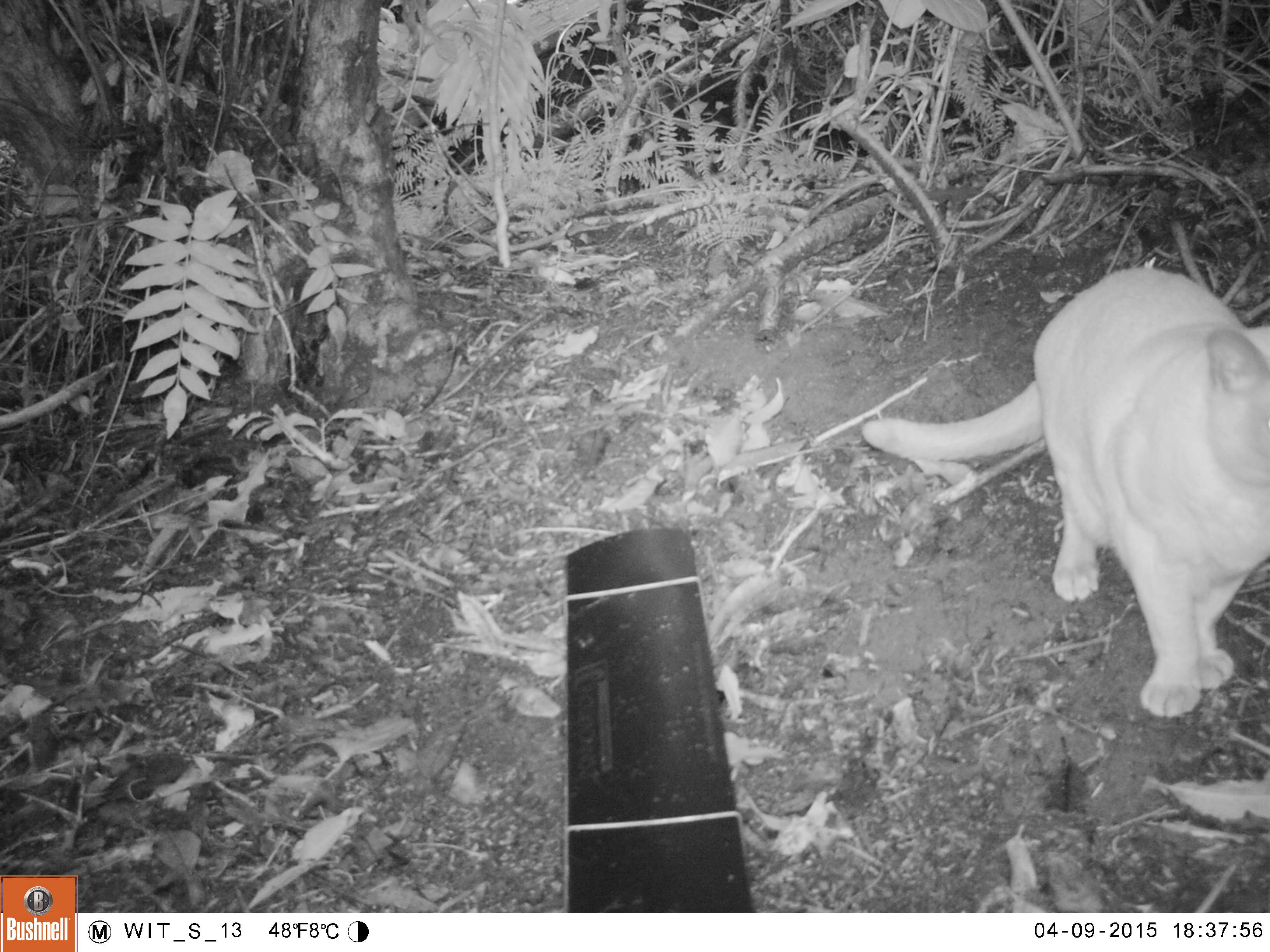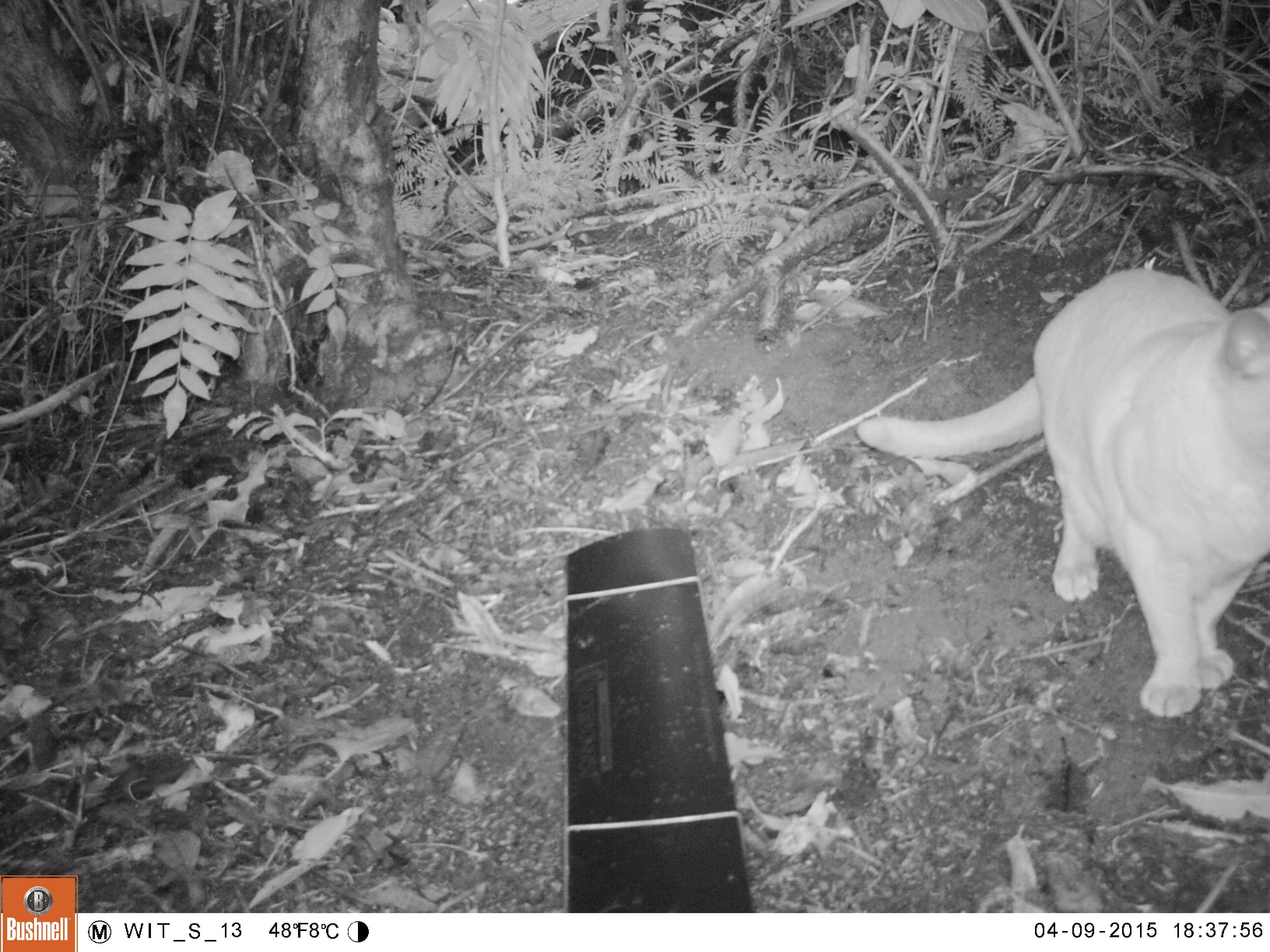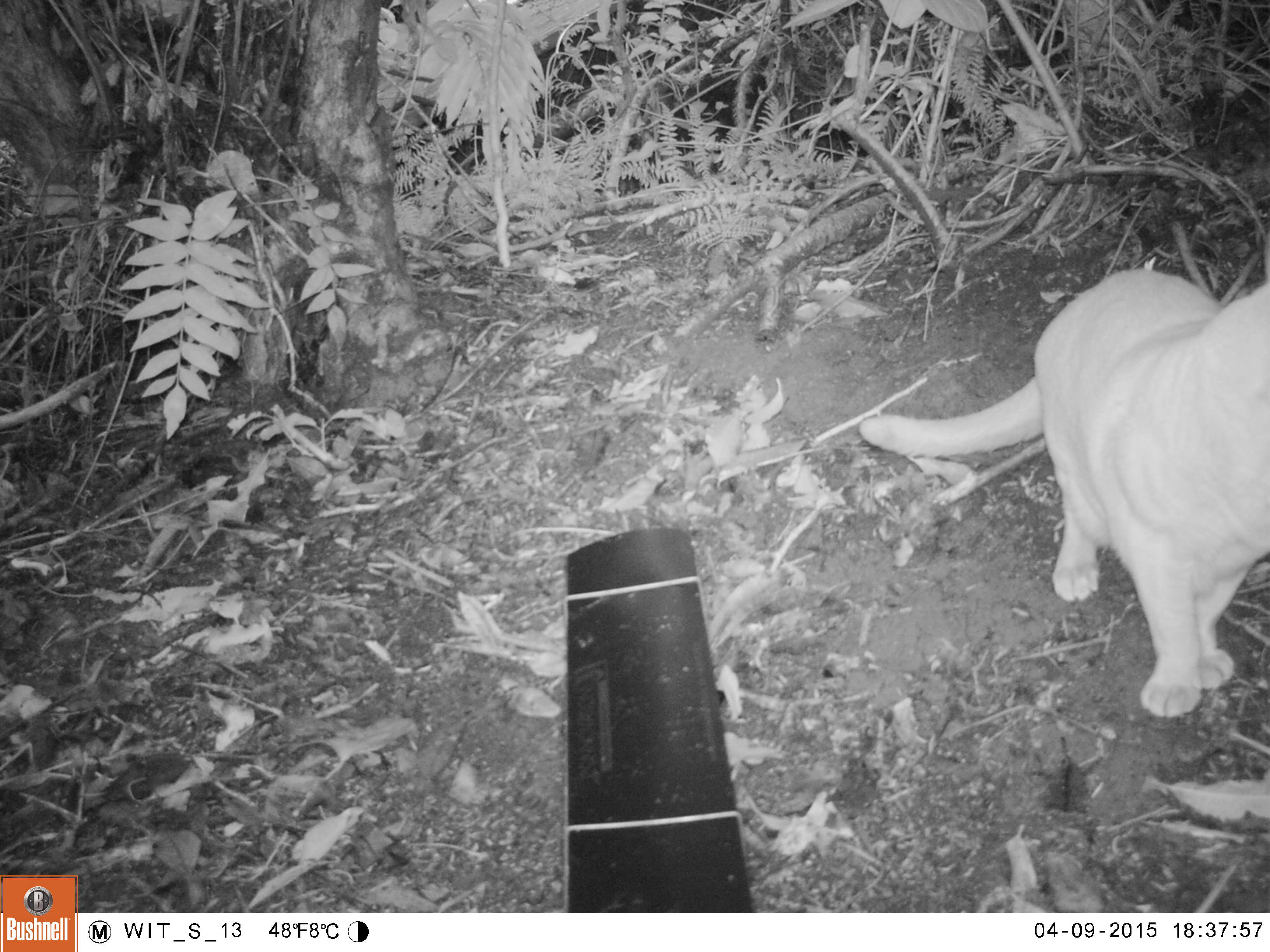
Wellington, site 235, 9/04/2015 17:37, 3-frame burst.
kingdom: Animalia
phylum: Chordata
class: Mammalia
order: Carnivora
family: Felidae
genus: Felis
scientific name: Felis catus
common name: cat